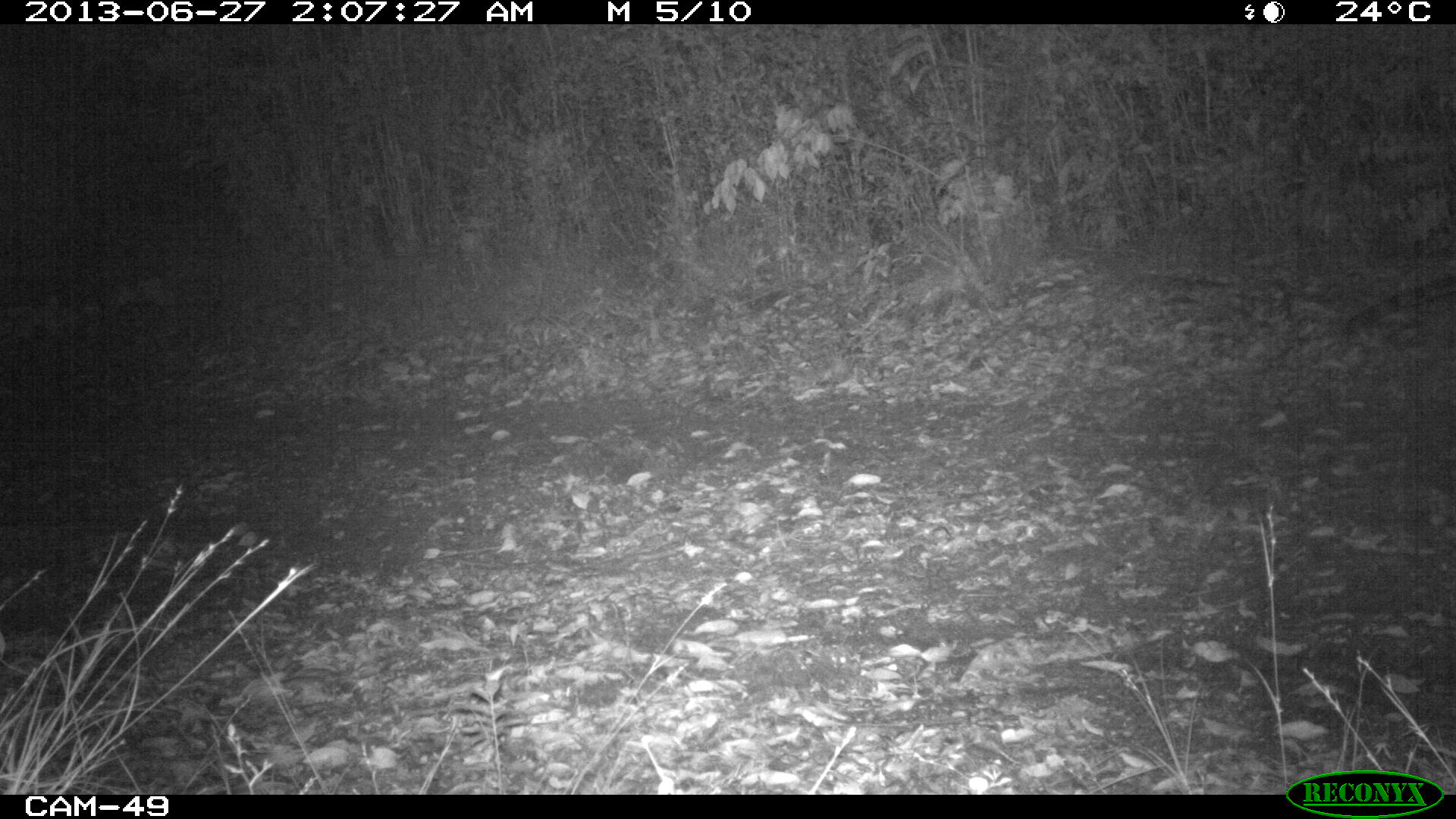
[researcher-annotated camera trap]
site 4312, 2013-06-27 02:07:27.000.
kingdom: Animalia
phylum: Chordata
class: Mammalia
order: Carnivora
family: Felidae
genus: Leopardus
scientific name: Leopardus pardalis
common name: ocelot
Leopardus pardalis (ocelot), count 1, sex male.